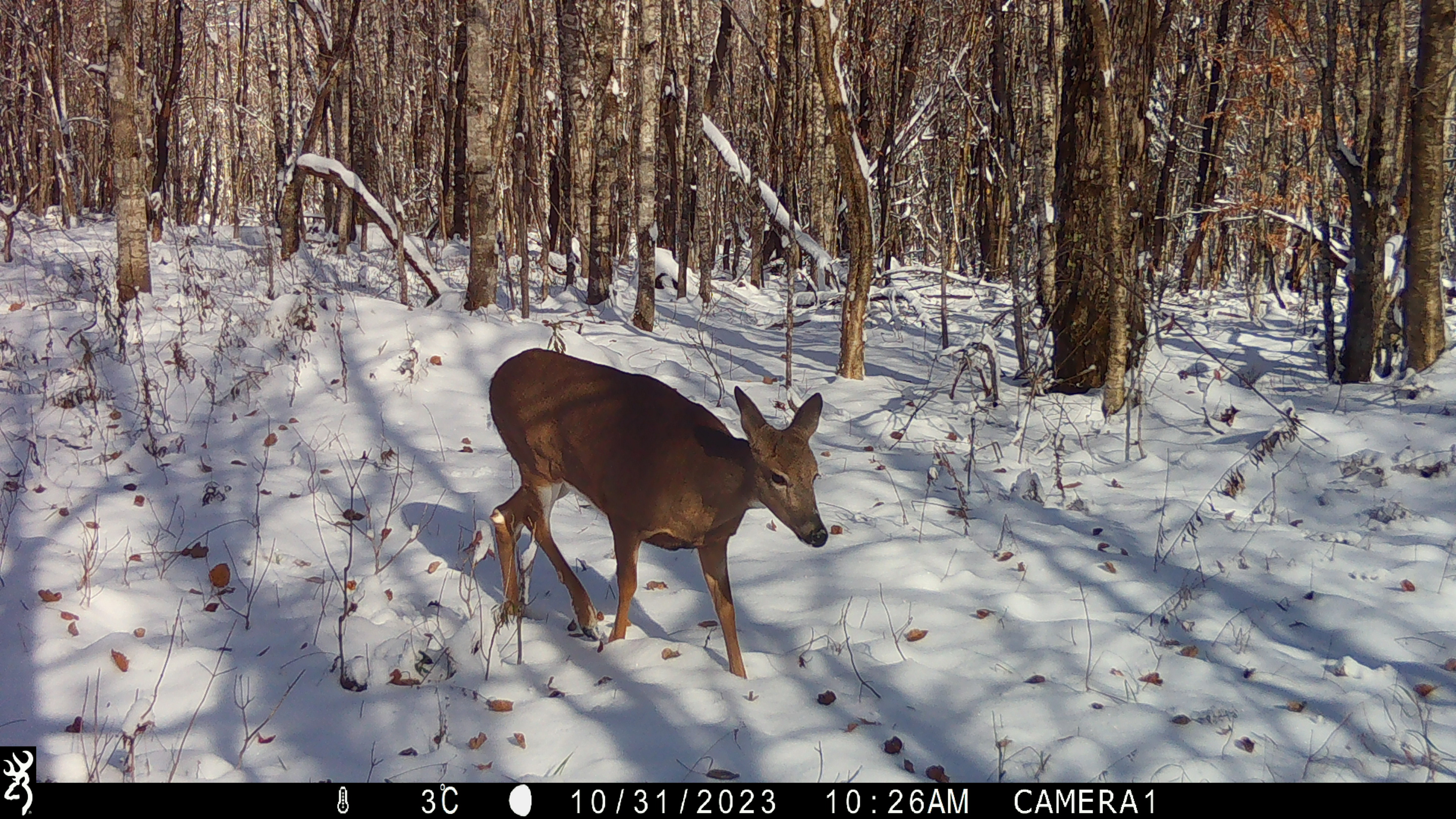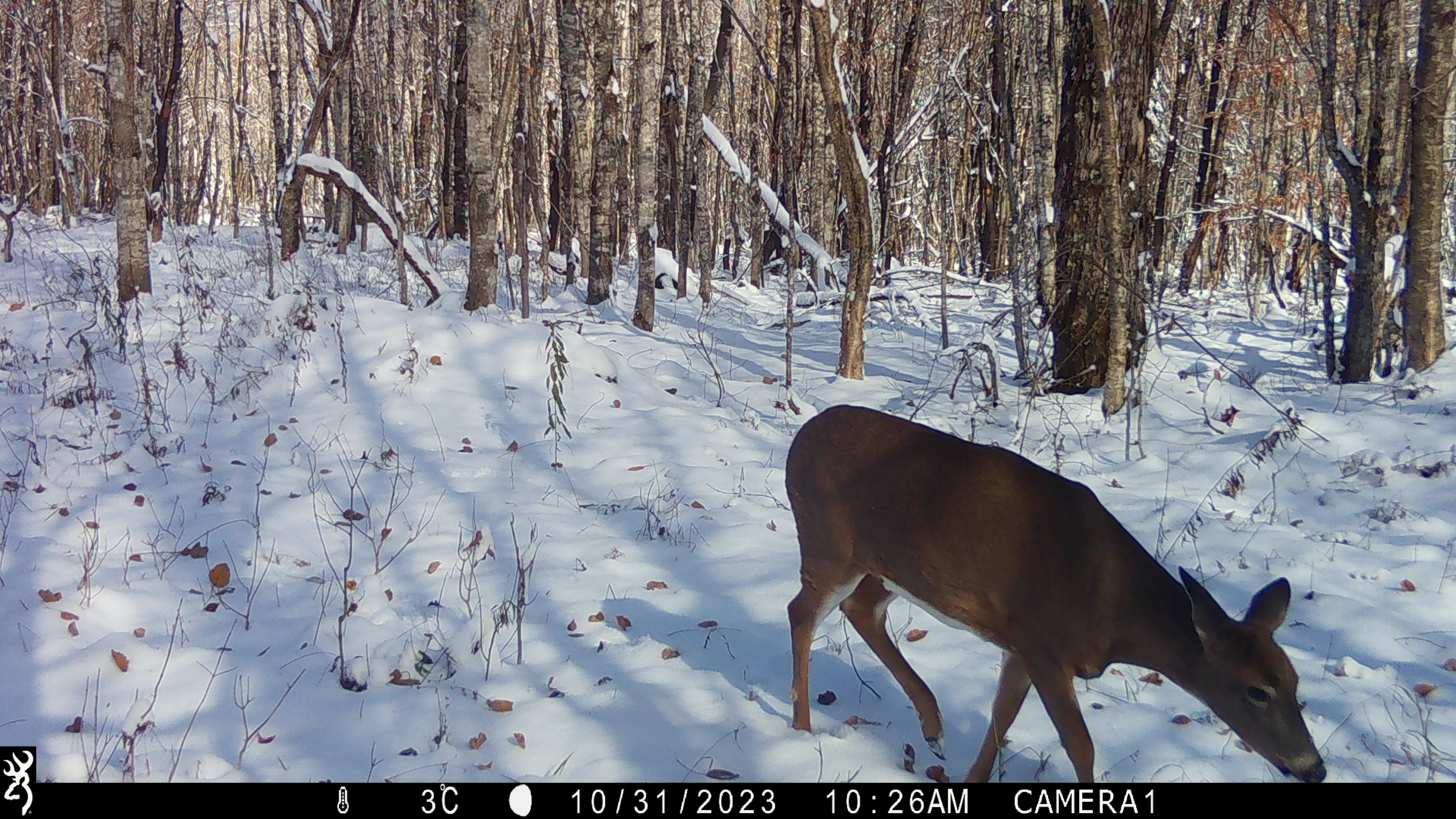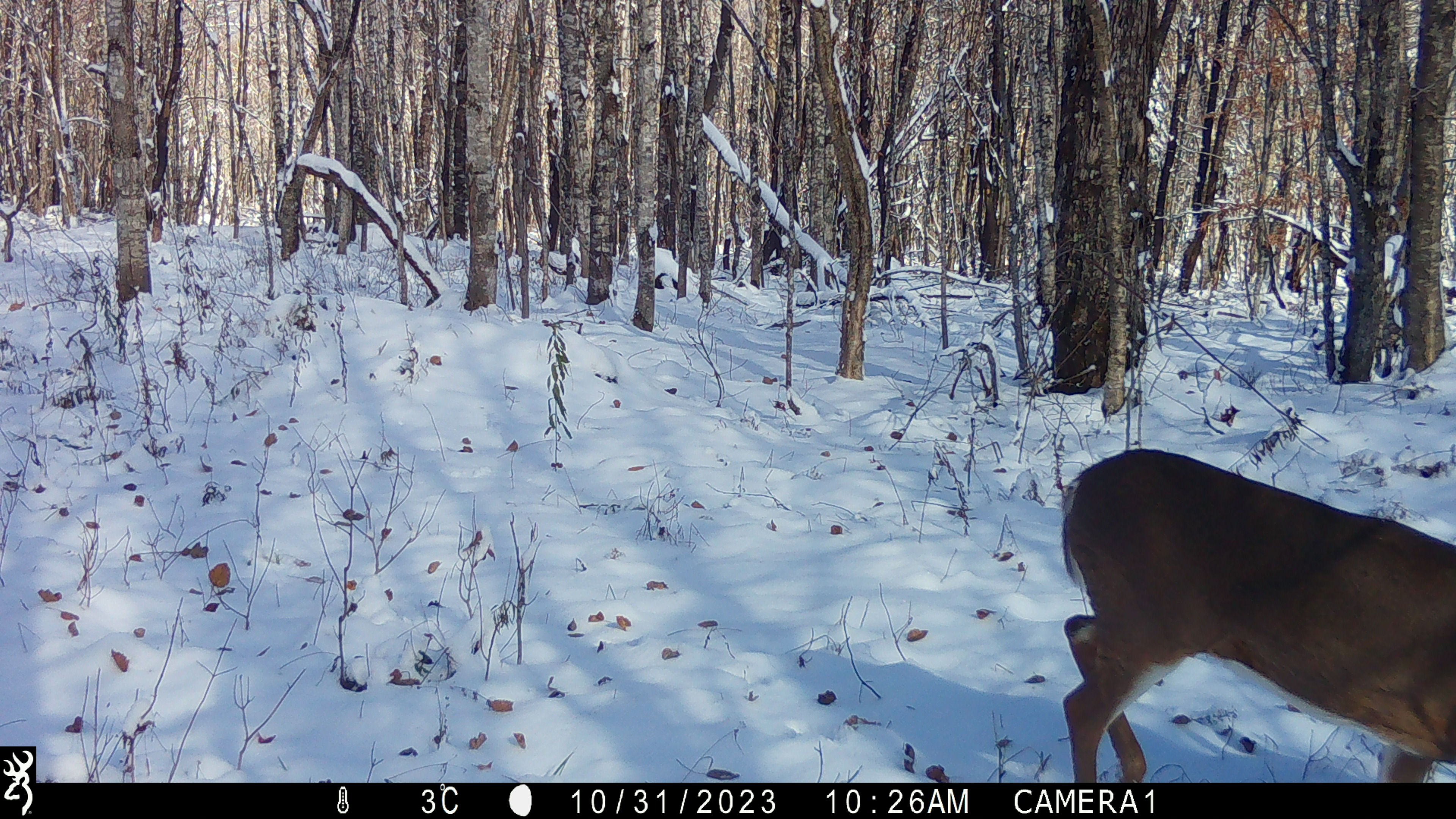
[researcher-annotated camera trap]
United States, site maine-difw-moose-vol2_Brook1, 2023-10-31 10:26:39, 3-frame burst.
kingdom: Animalia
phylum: Chordata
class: Mammalia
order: Artiodactyla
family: Cervidae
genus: Odocoileus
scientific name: Odocoileus virginianus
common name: white-tailed deer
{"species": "white-tailed deer (Odocoileus virginianus)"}